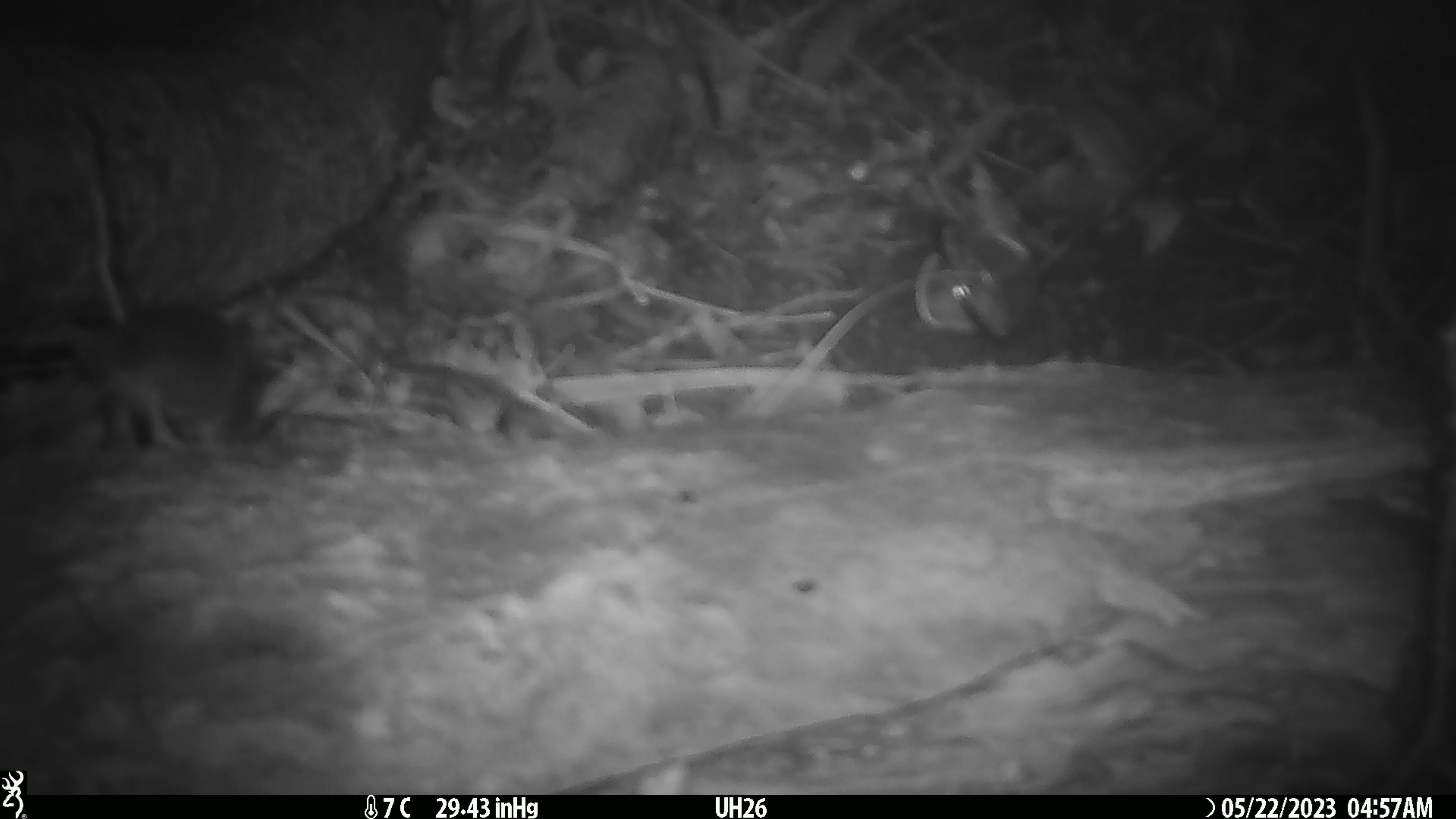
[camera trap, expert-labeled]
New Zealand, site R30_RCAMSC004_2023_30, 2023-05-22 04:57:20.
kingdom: Animalia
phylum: Chordata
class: Mammalia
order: Rodentia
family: Muridae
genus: Mus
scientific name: Mus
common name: mouse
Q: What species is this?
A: Mouse (Mus).